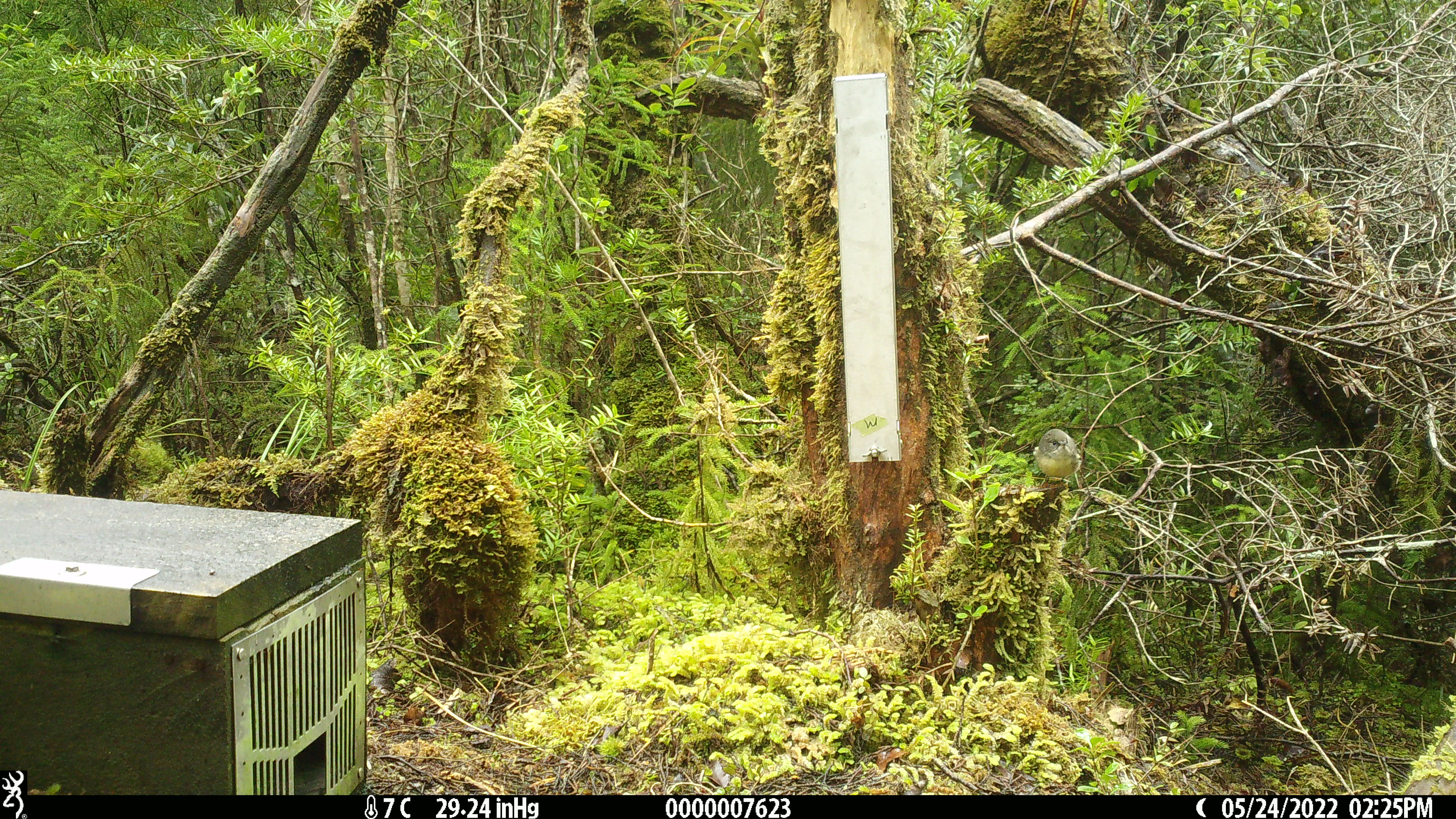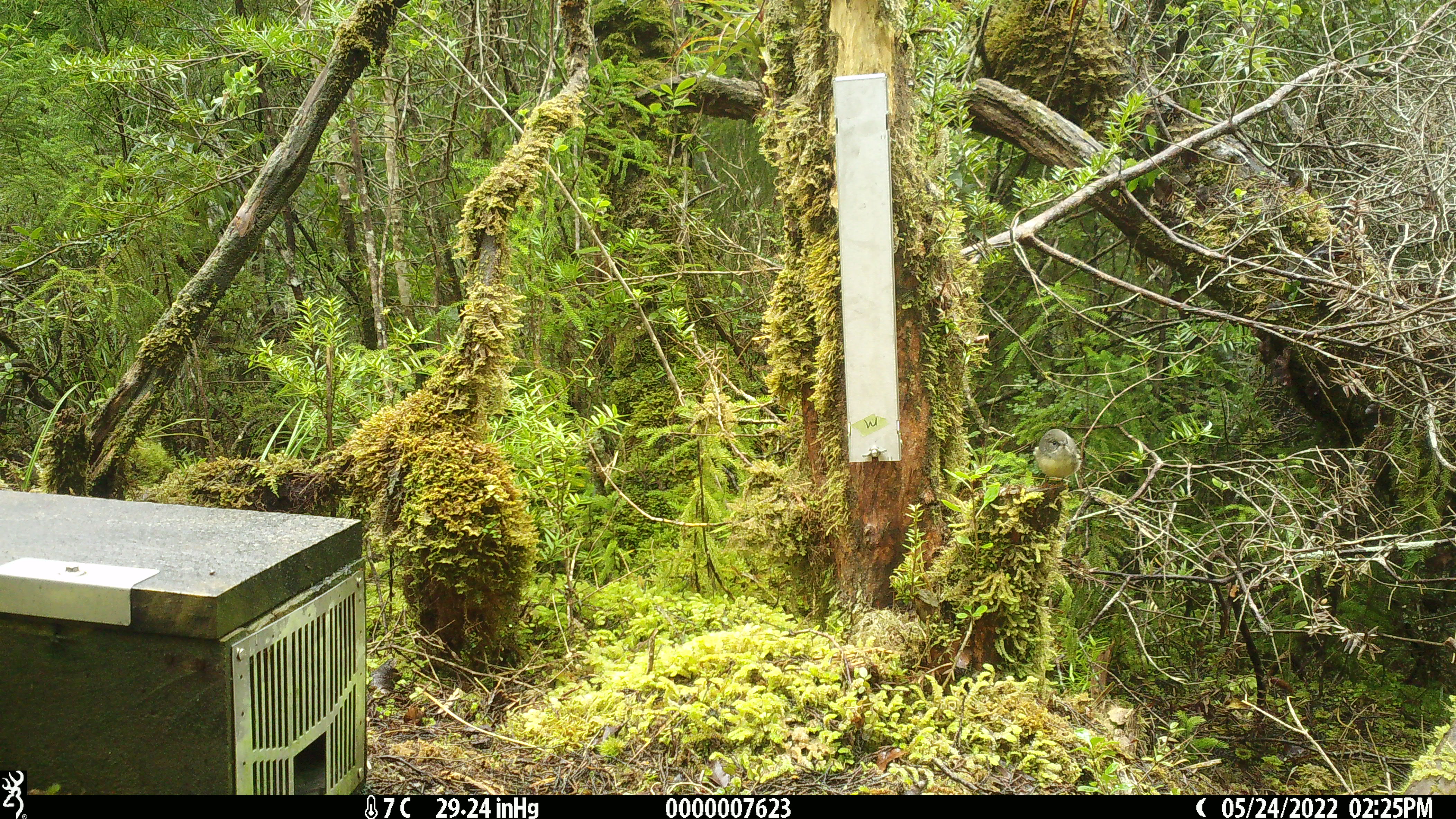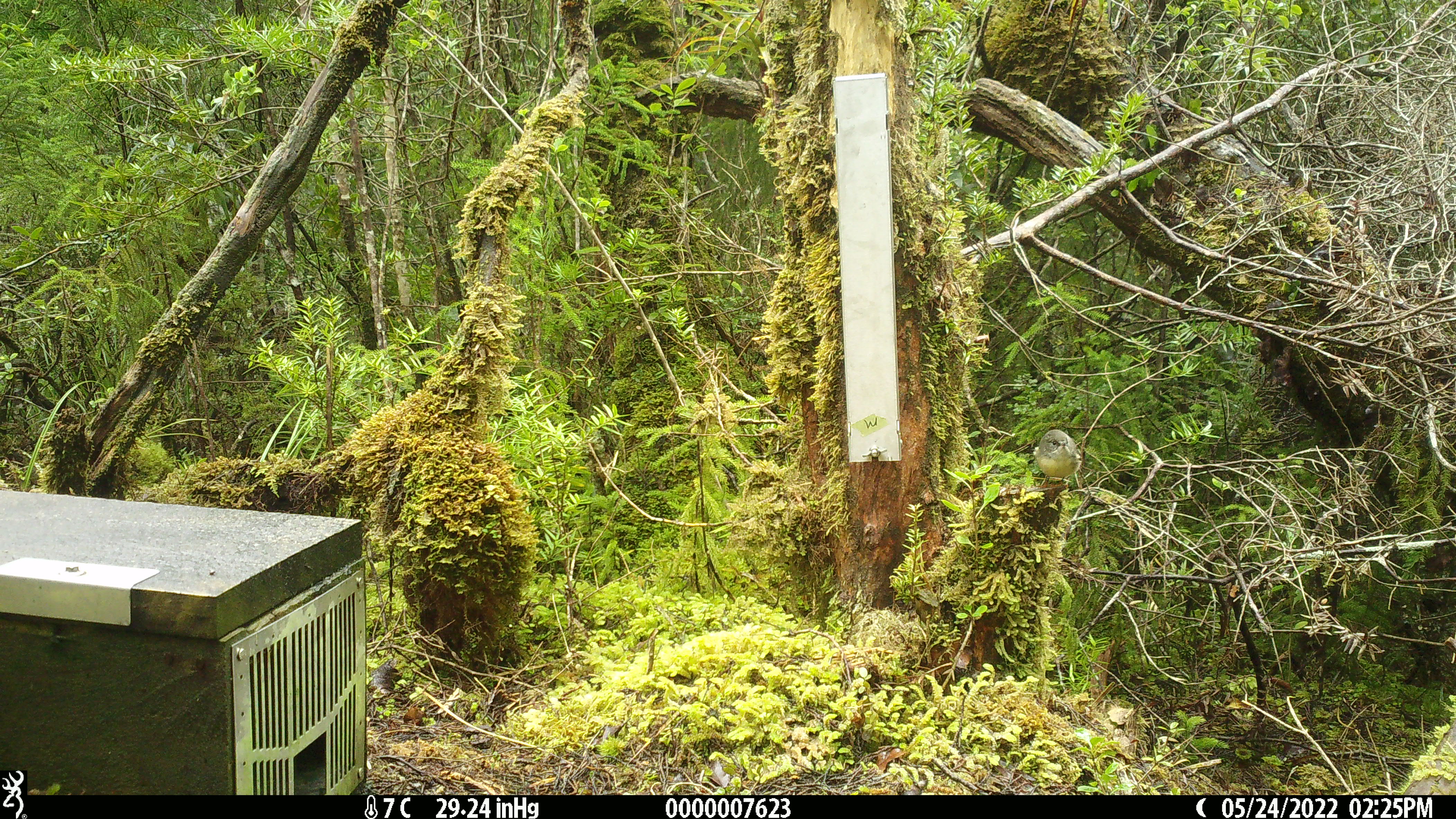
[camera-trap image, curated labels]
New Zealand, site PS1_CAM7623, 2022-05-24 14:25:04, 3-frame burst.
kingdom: Animalia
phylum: Chordata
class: Aves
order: Passeriformes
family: Petroicidae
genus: Petroica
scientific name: Petroica macrocephala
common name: tomtit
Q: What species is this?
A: Tomtit (Petroica macrocephala).